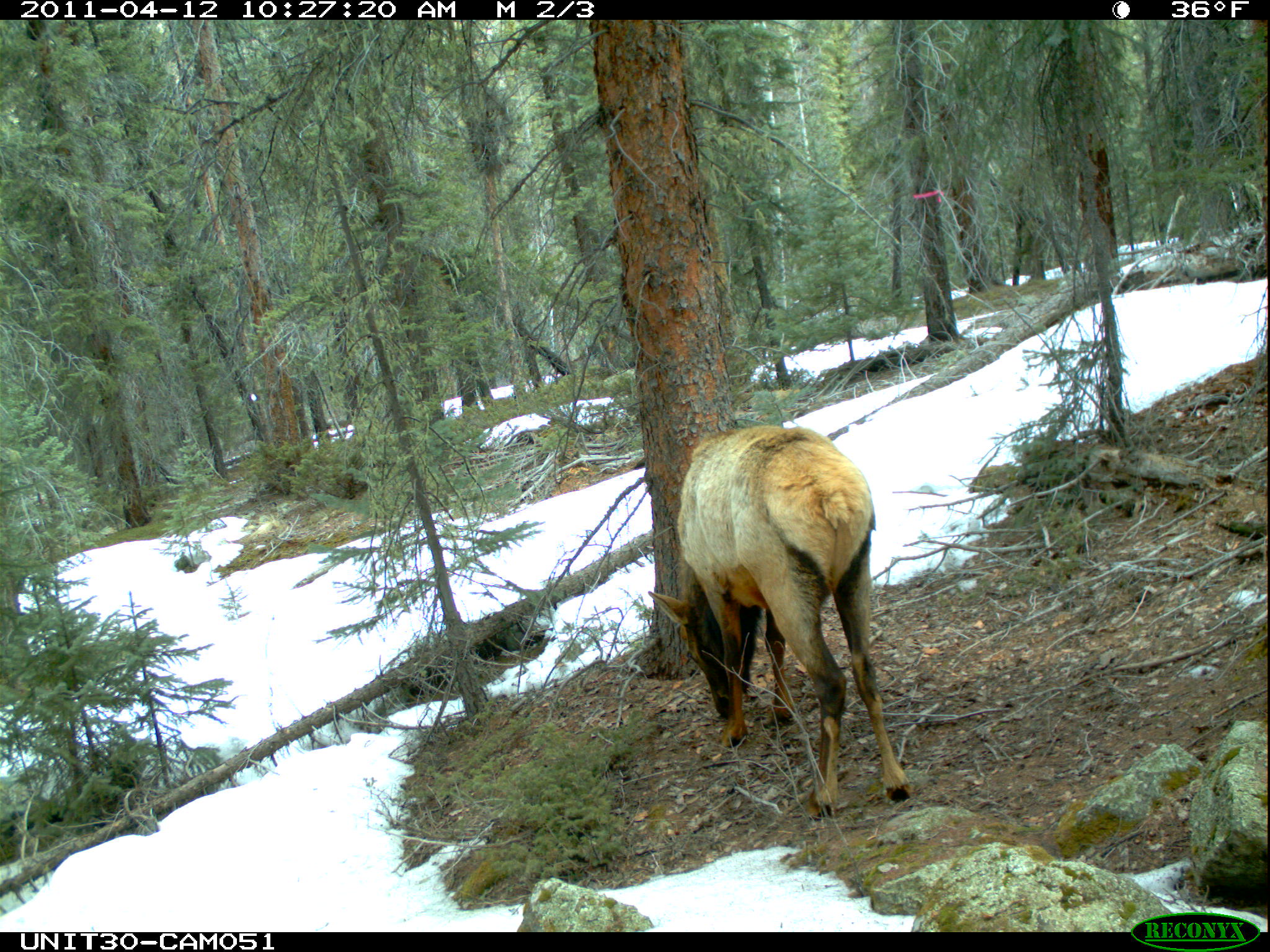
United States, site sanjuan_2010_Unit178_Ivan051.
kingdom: Animalia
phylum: Chordata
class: Mammalia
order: Artiodactyla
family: Cervidae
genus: Cervus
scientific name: Cervus elaphus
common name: red deer